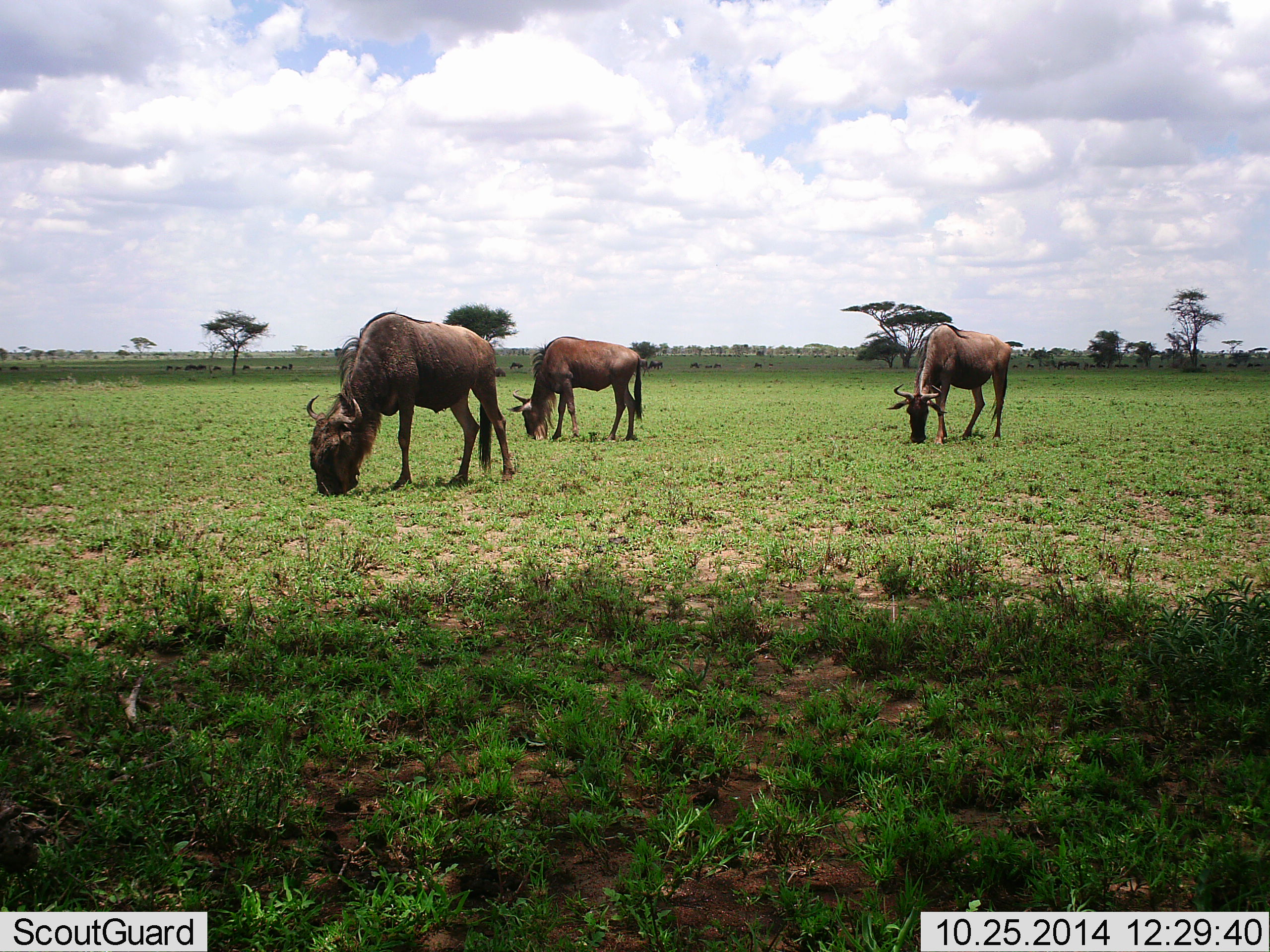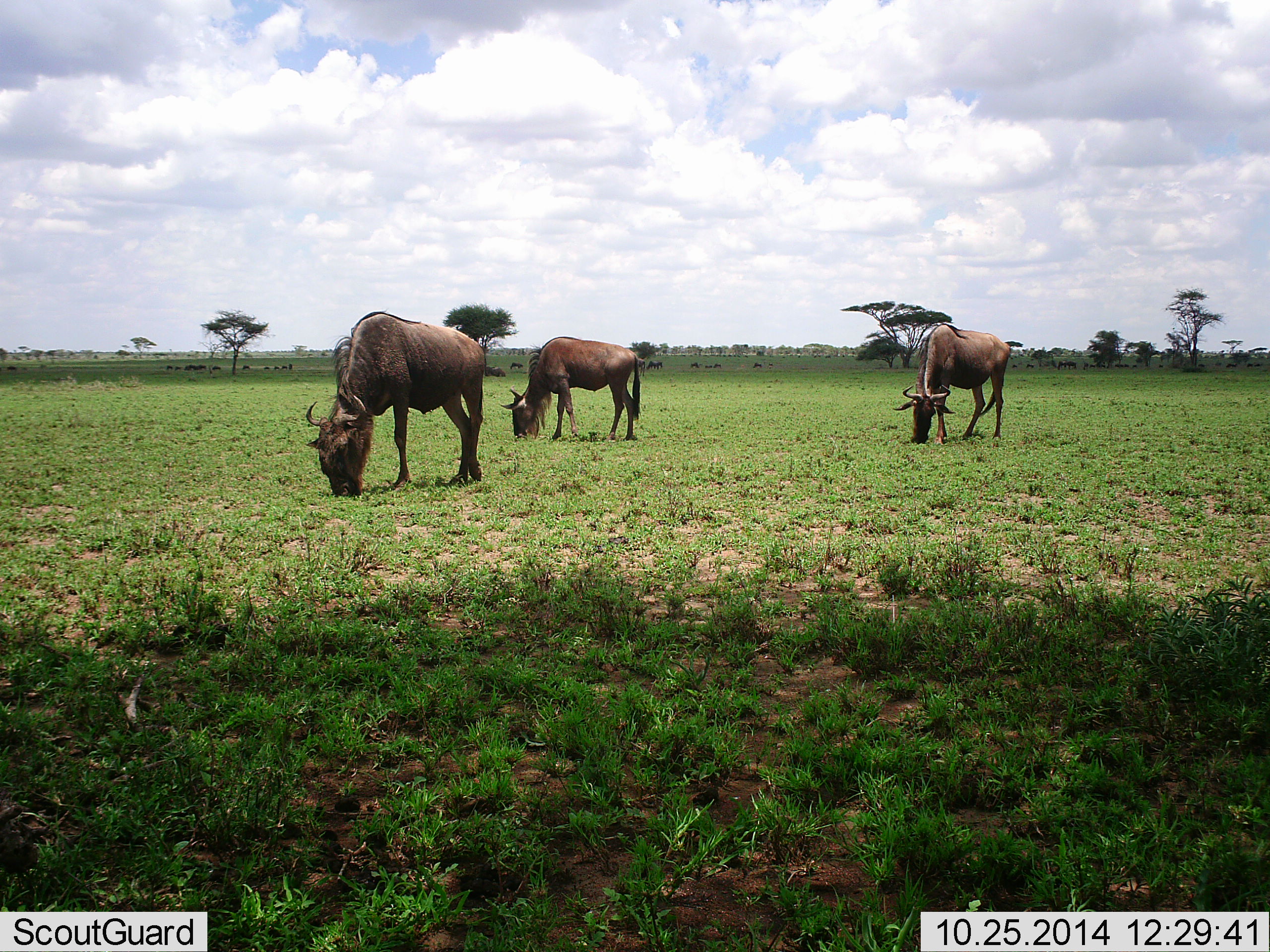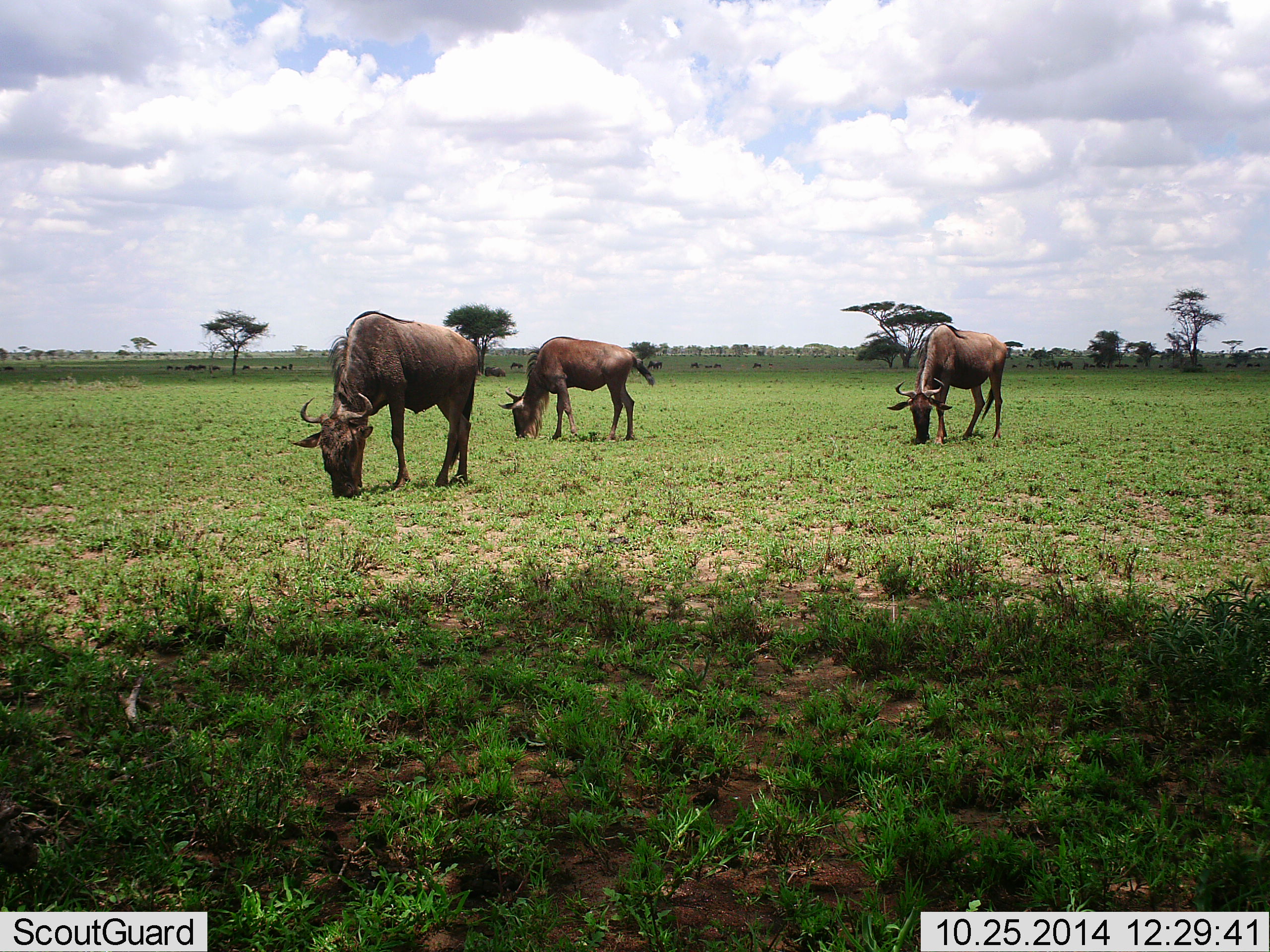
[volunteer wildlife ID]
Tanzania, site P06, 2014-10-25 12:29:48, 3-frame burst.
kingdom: Animalia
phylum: Chordata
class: Mammalia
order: Artiodactyla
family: Bovidae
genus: Connochaetes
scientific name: Connochaetes taurinus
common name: blue wildebeest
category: wildebeest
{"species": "wildebeest (blue wildebeest) (Connochaetes taurinus)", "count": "3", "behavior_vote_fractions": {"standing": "10%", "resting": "0%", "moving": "0%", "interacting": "0%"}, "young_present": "0%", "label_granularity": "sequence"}